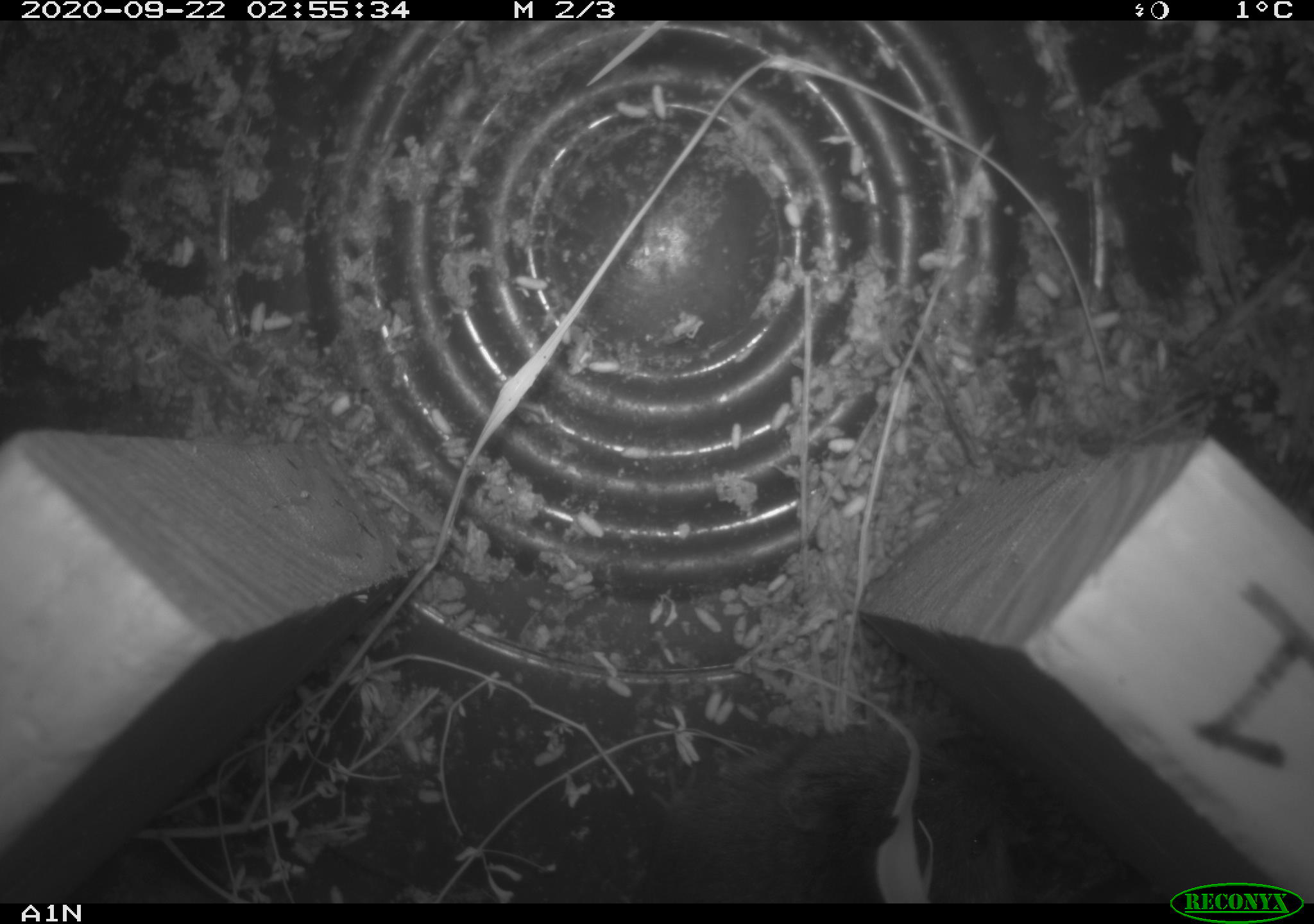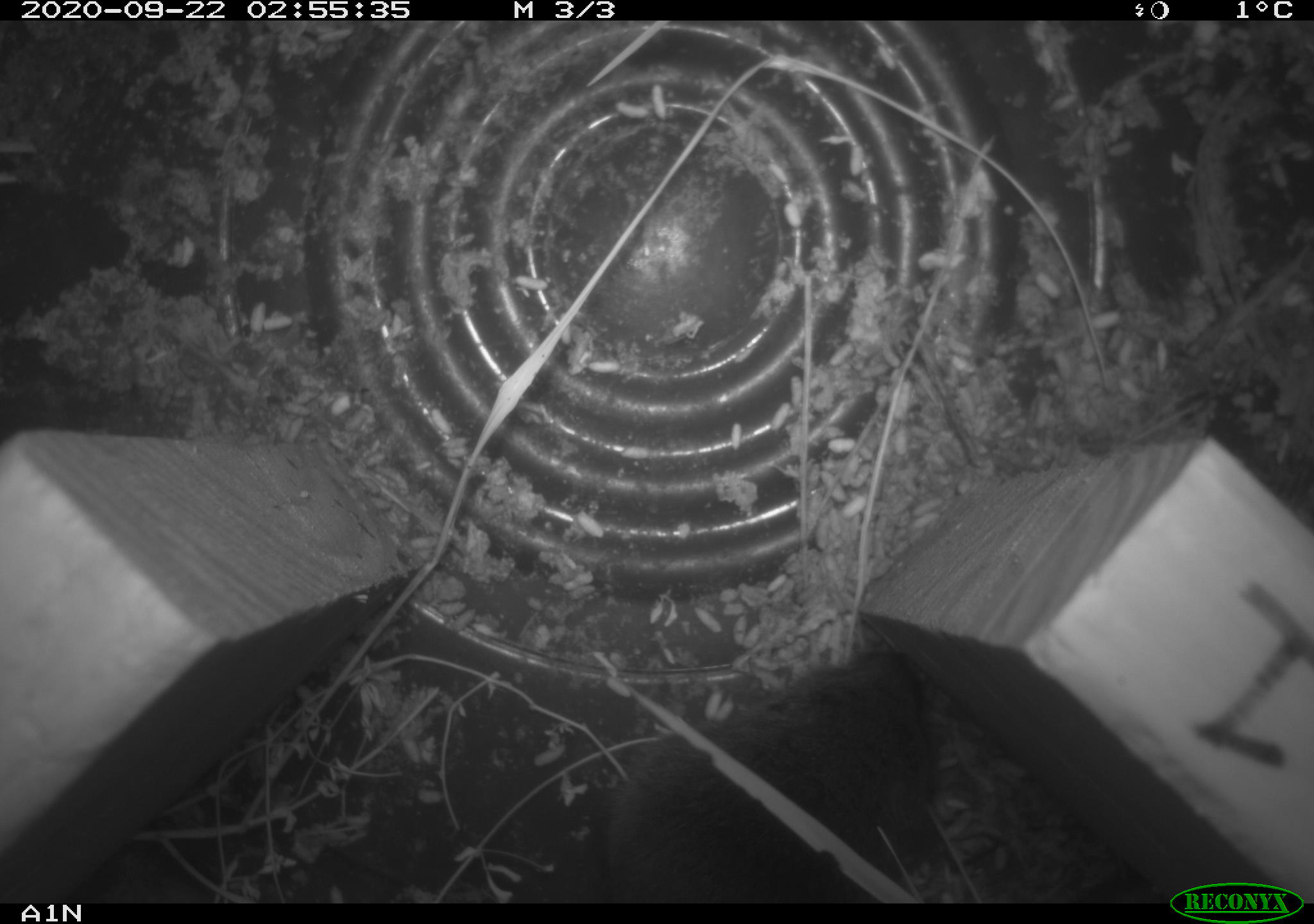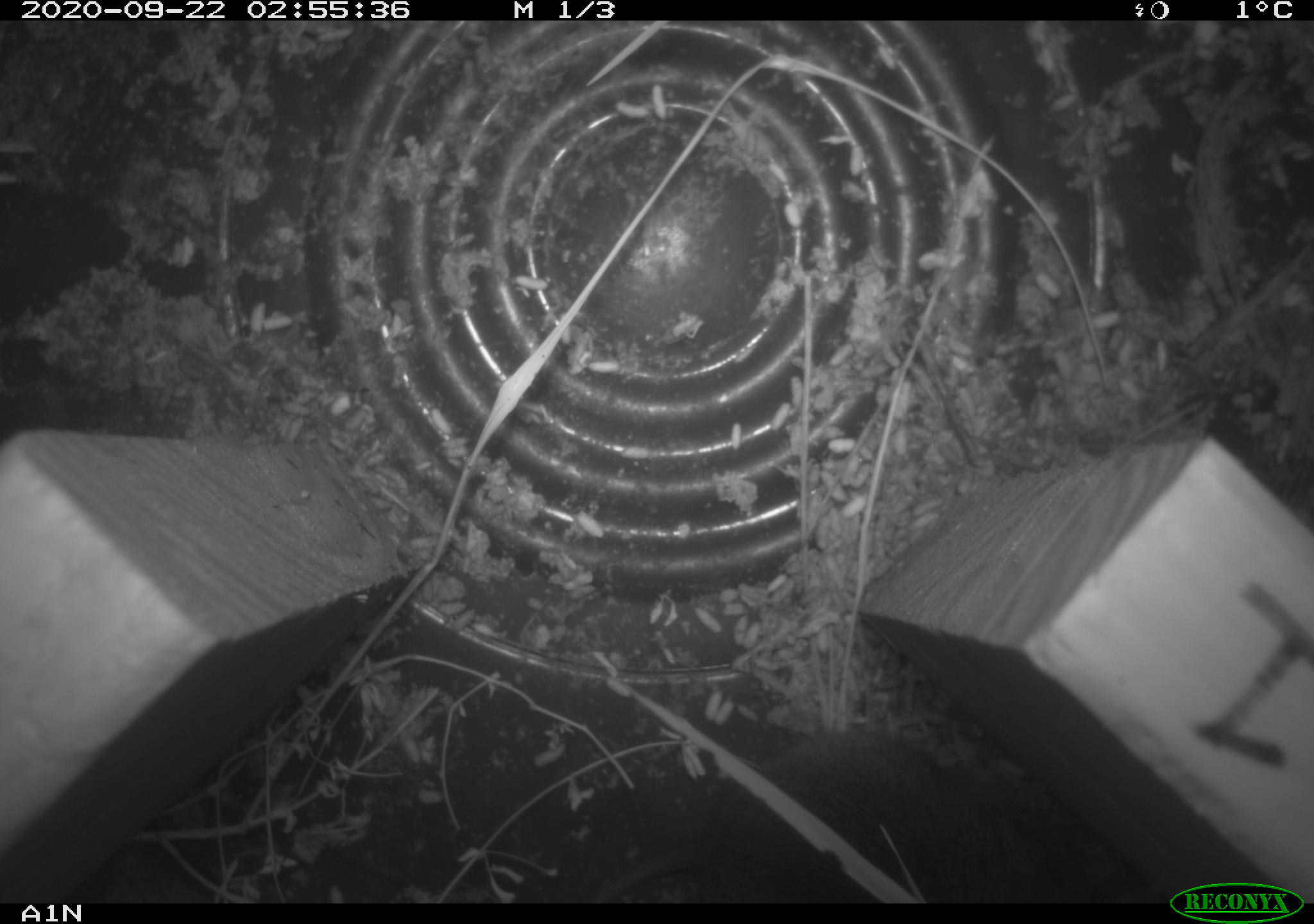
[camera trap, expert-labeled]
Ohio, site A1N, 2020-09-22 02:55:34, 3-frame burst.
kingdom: Animalia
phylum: Chordata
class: Mammalia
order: Rodentia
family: Cricetidae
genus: Microtus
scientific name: Microtus pennsylvanicus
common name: meadow vole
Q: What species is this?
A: Meadow vole (Microtus pennsylvanicus).